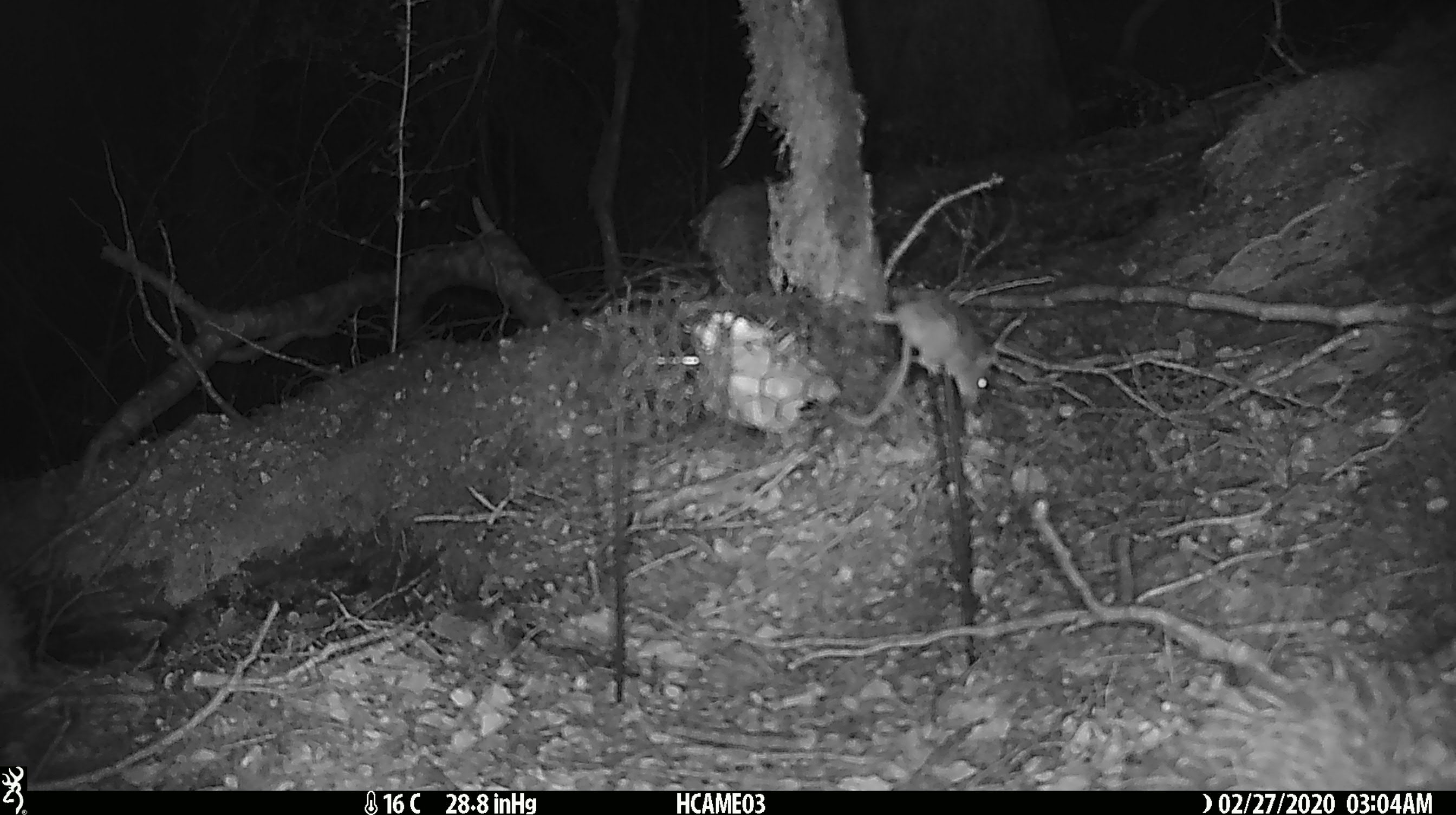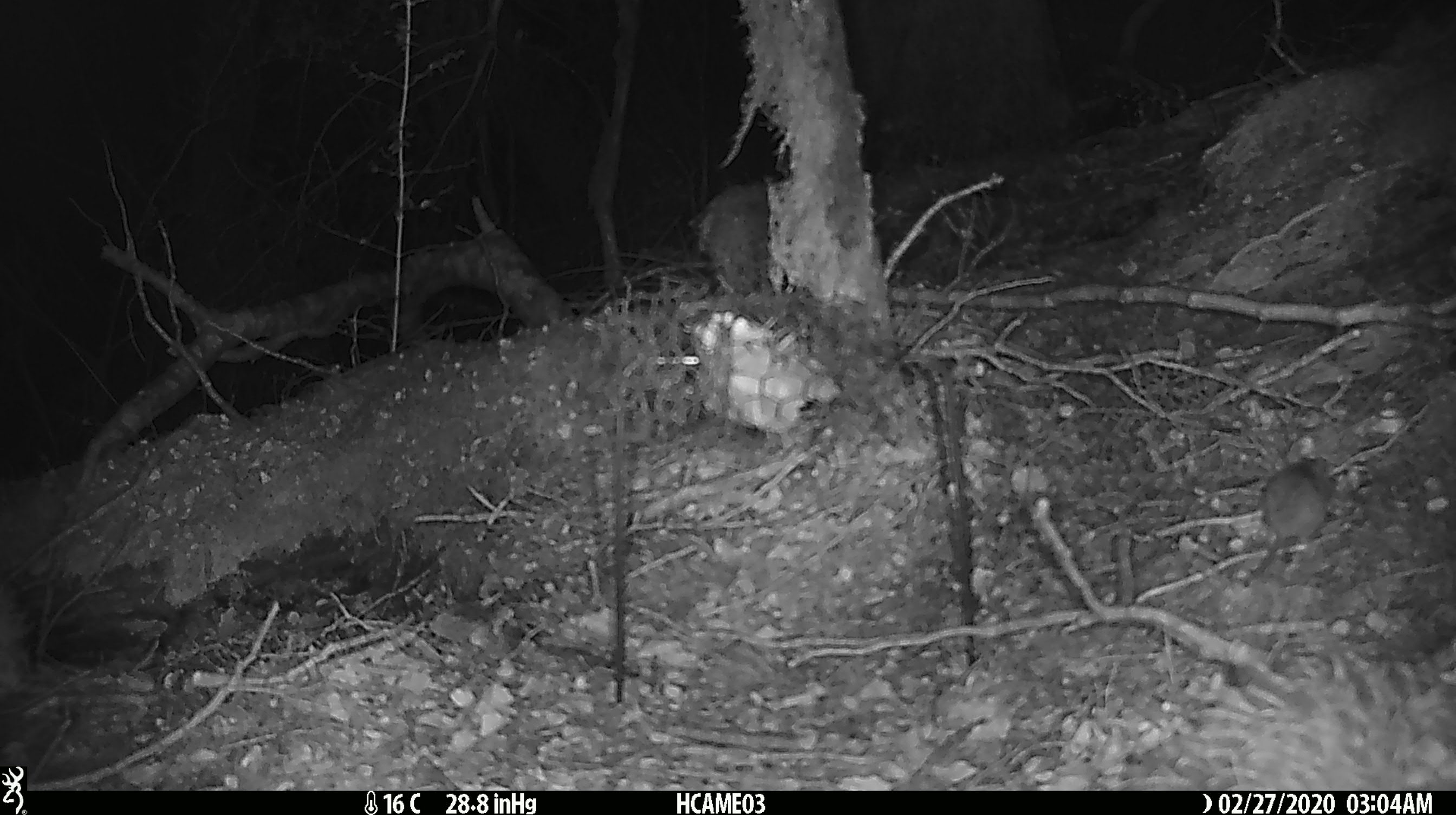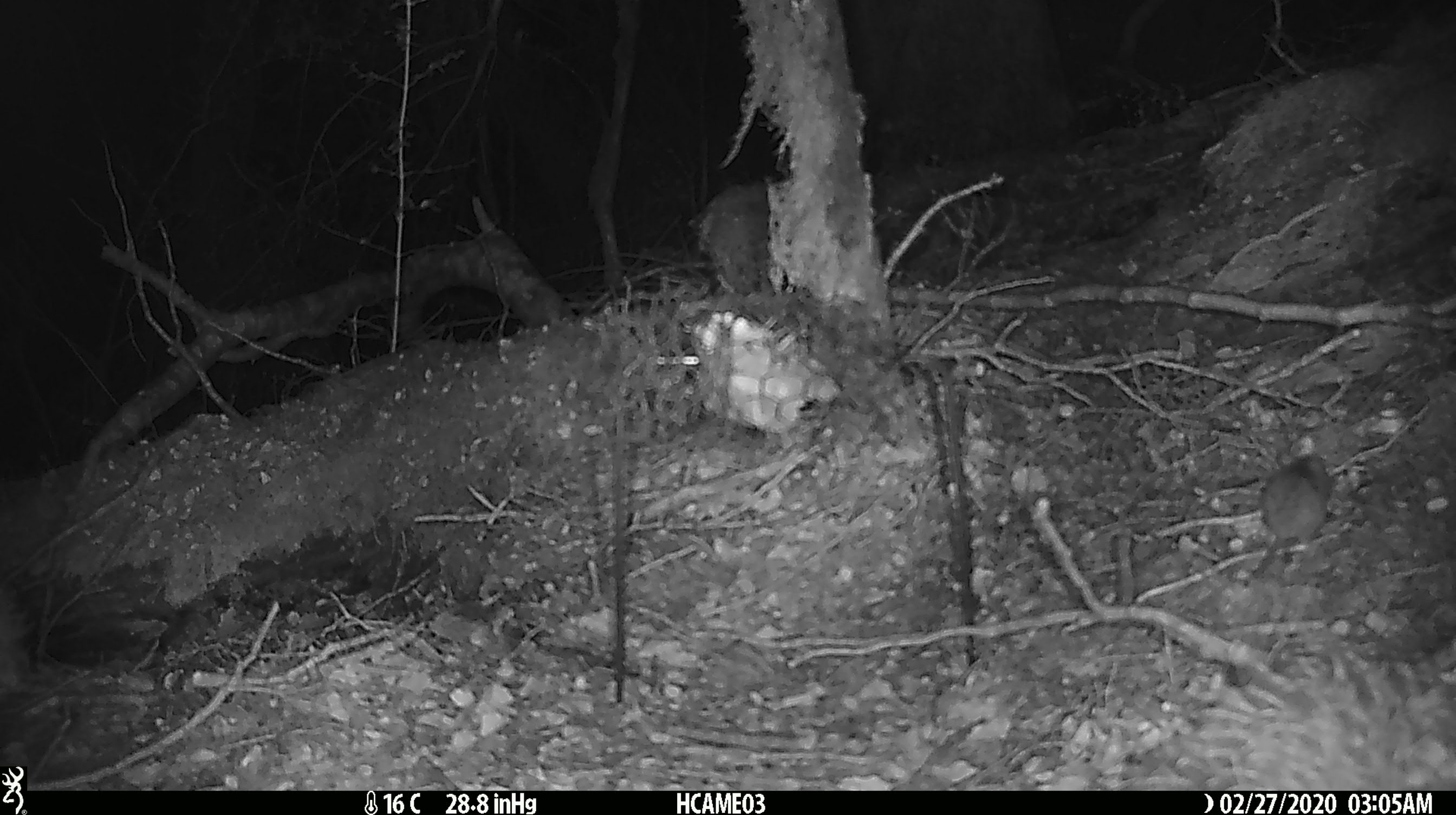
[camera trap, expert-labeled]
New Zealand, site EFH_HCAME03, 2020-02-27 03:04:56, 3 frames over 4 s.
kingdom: Animalia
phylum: Chordata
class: Mammalia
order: Rodentia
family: Muridae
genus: Mus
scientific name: Mus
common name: mouse